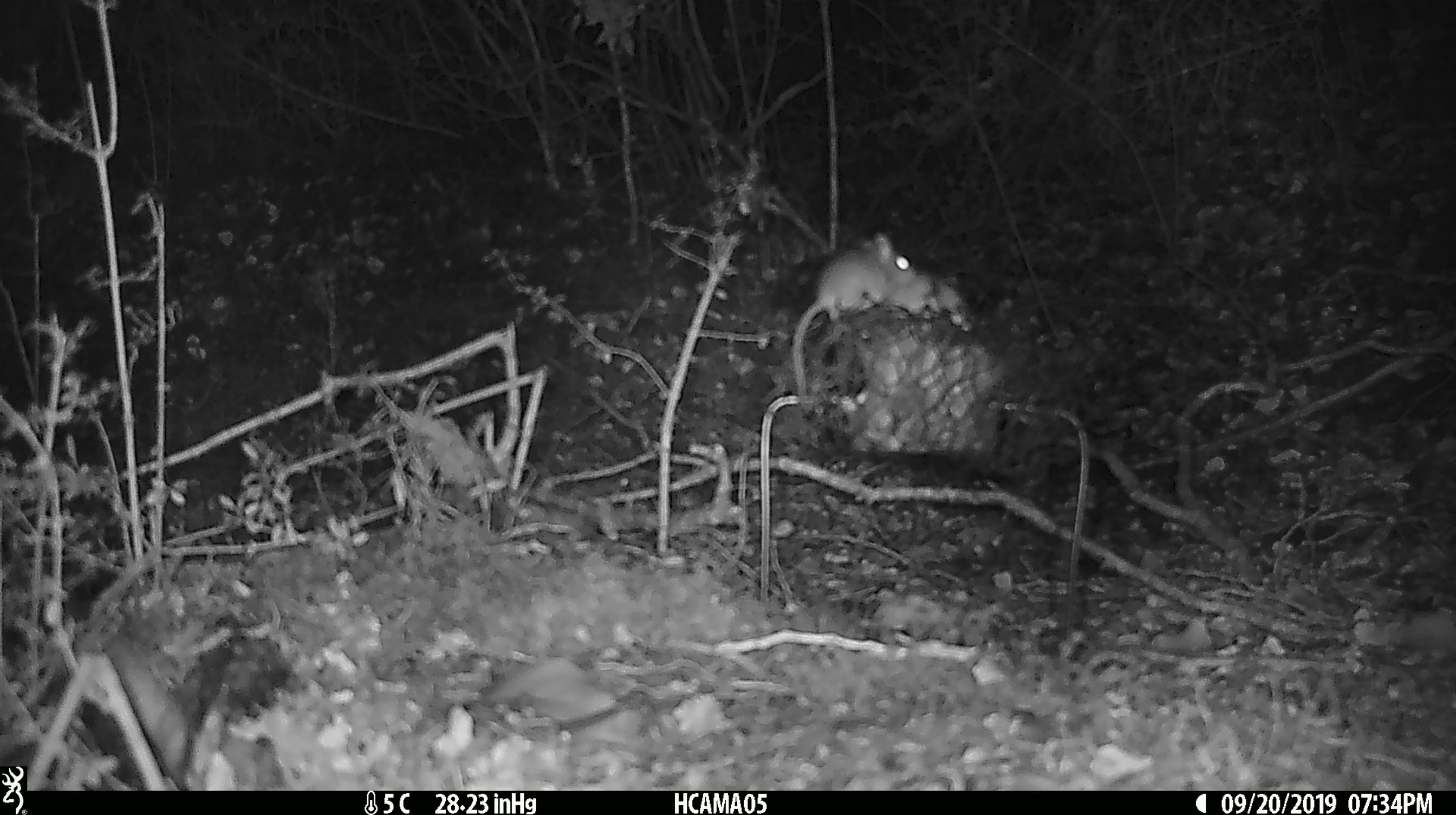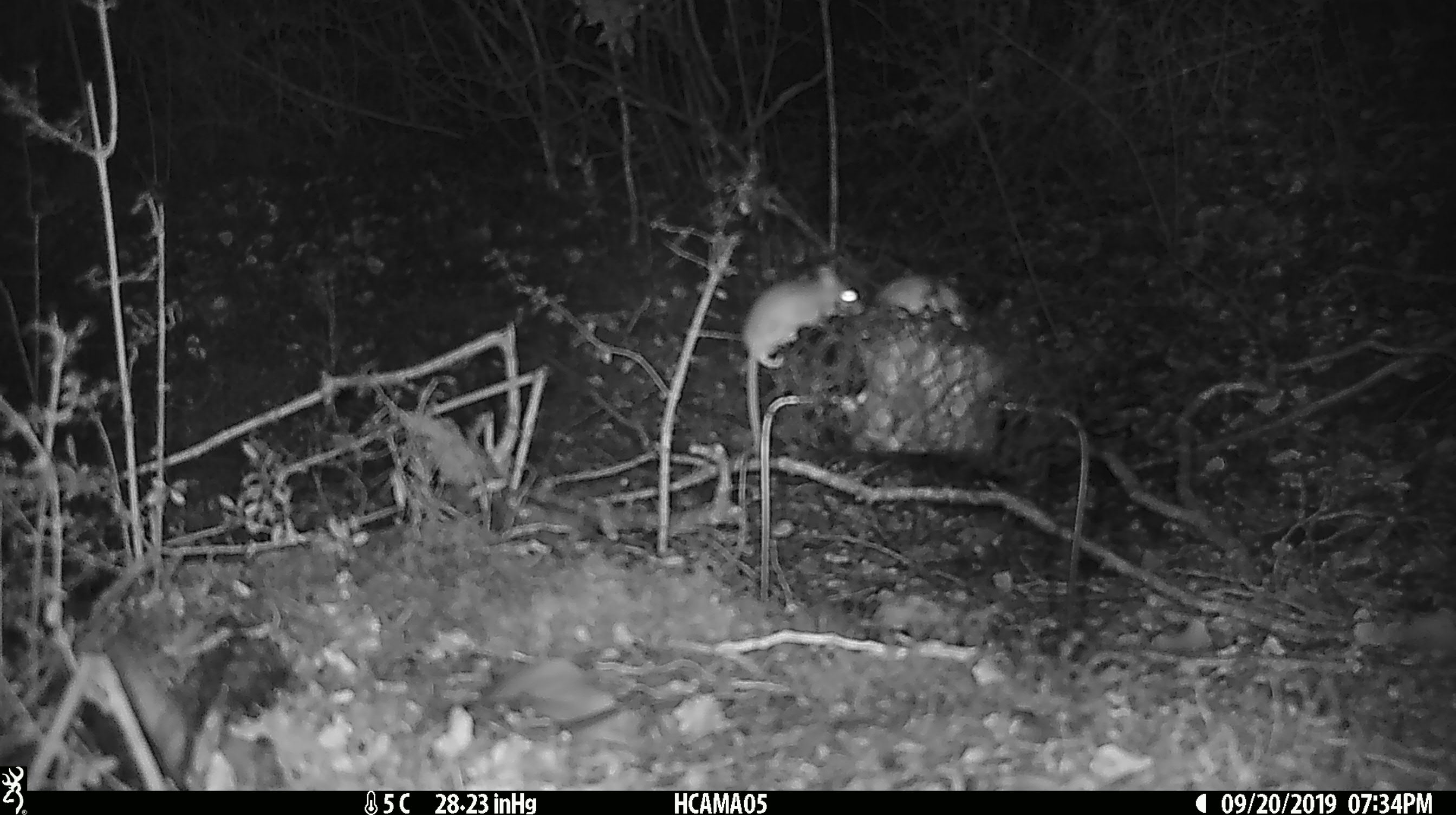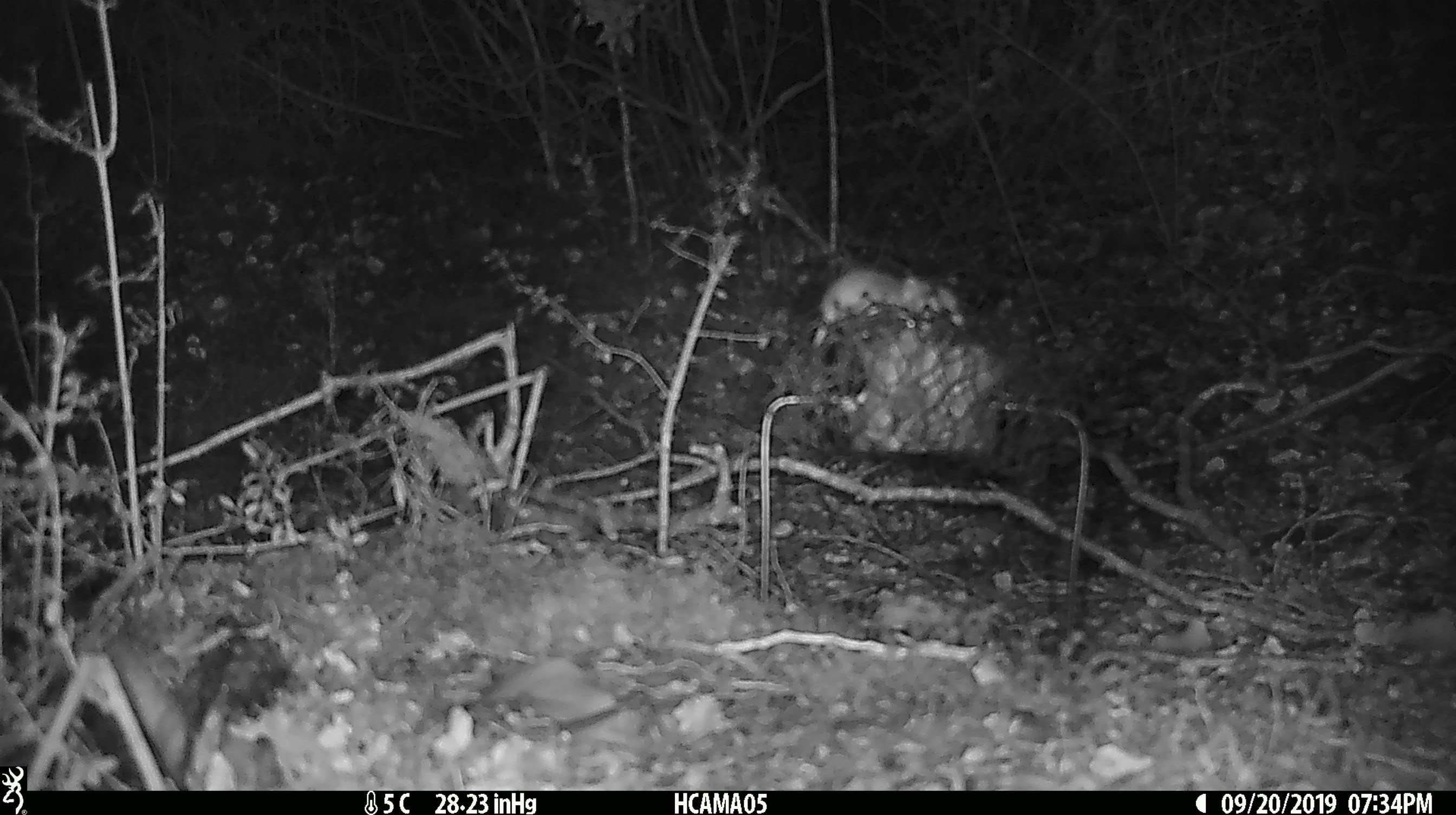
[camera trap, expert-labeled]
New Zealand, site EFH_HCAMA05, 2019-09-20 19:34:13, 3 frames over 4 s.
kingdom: Animalia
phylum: Chordata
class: Mammalia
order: Rodentia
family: Muridae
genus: Mus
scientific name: Mus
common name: mouse